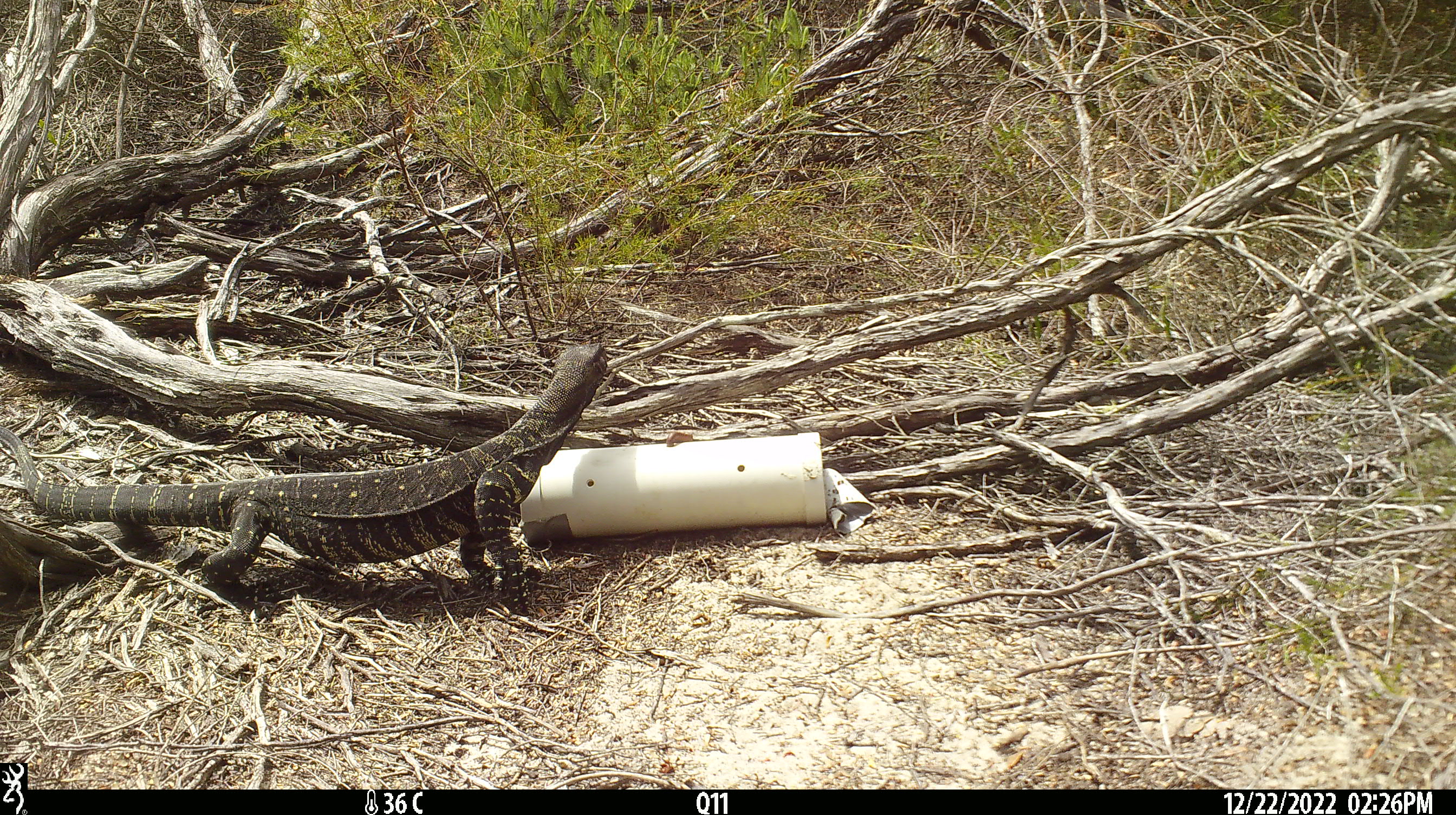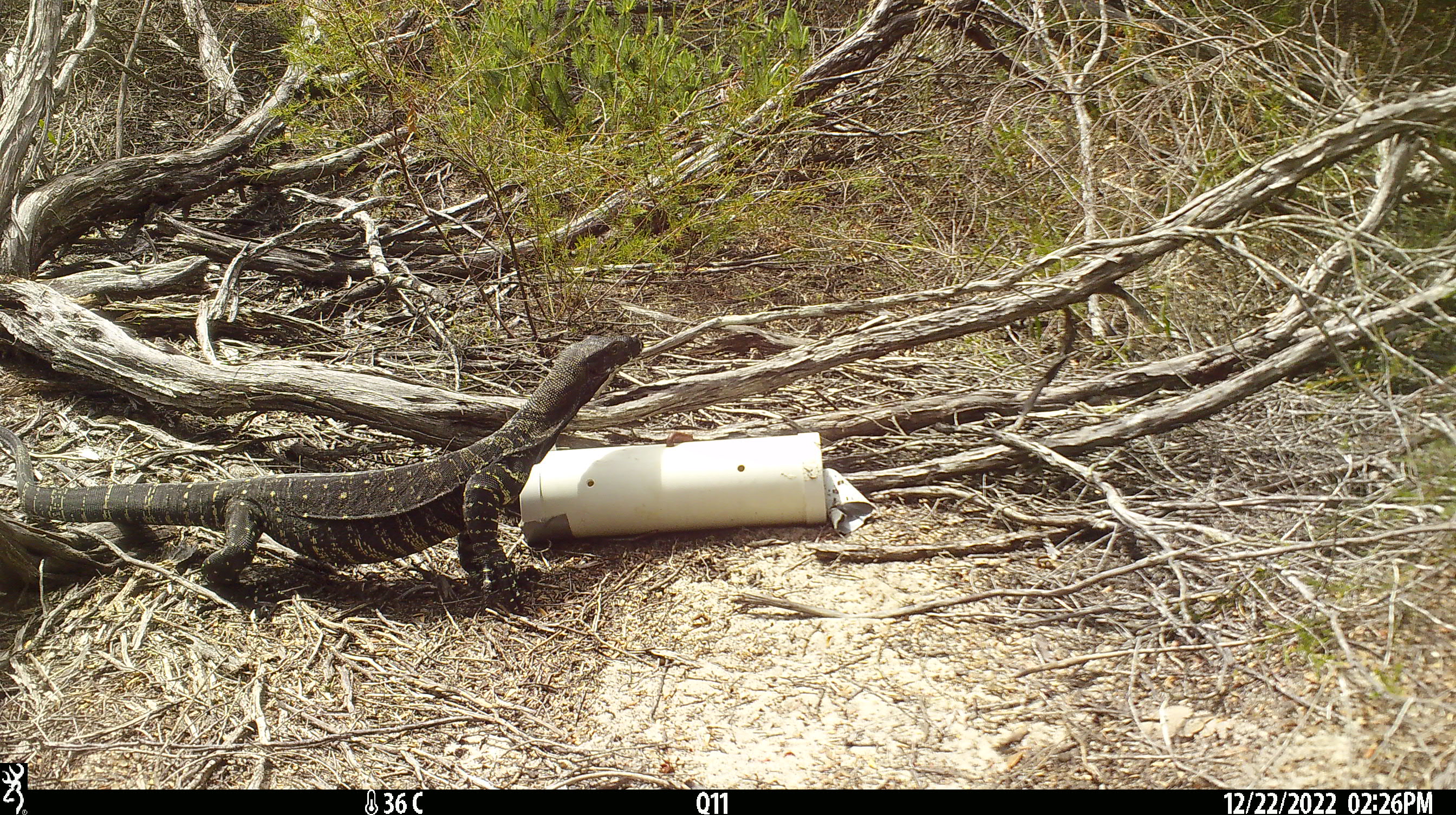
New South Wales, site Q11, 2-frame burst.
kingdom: Animalia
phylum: Chordata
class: Reptilia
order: Squamata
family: Varanidae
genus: Varanus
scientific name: Varanus varius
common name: lace monitor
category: goanna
Goanna (lace monitor) (Varanus varius).